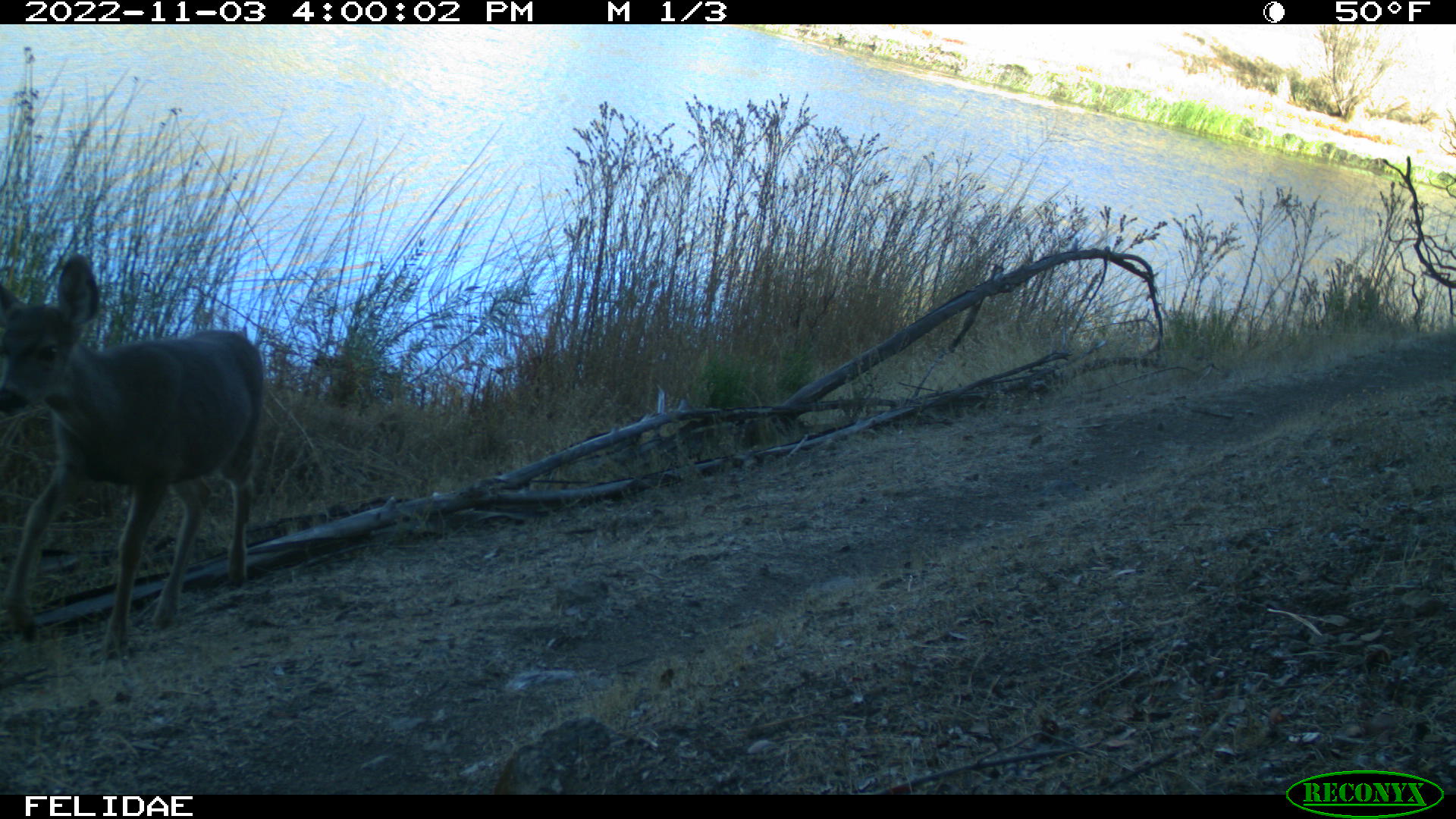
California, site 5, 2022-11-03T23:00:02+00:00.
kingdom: Animalia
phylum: Chordata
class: Mammalia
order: Artiodactyla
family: Cervidae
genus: Odocoileus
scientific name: Odocoileus hemionus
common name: mule deer